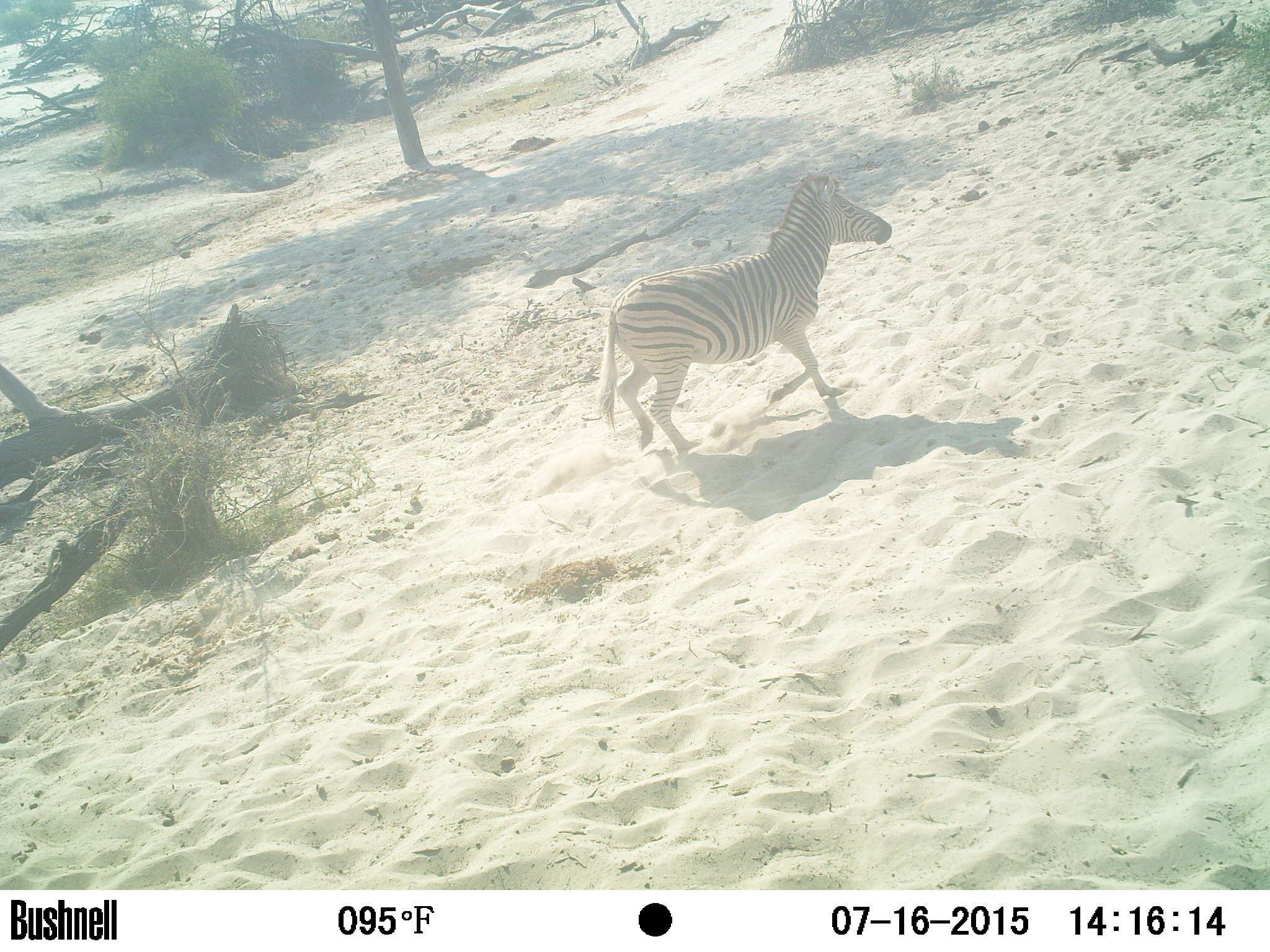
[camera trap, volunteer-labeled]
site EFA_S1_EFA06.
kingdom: Animalia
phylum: Chordata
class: Mammalia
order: Perissodactyla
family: Equidae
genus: Equus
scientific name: Equus quagga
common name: plains zebra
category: zebraplains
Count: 1.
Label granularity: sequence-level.